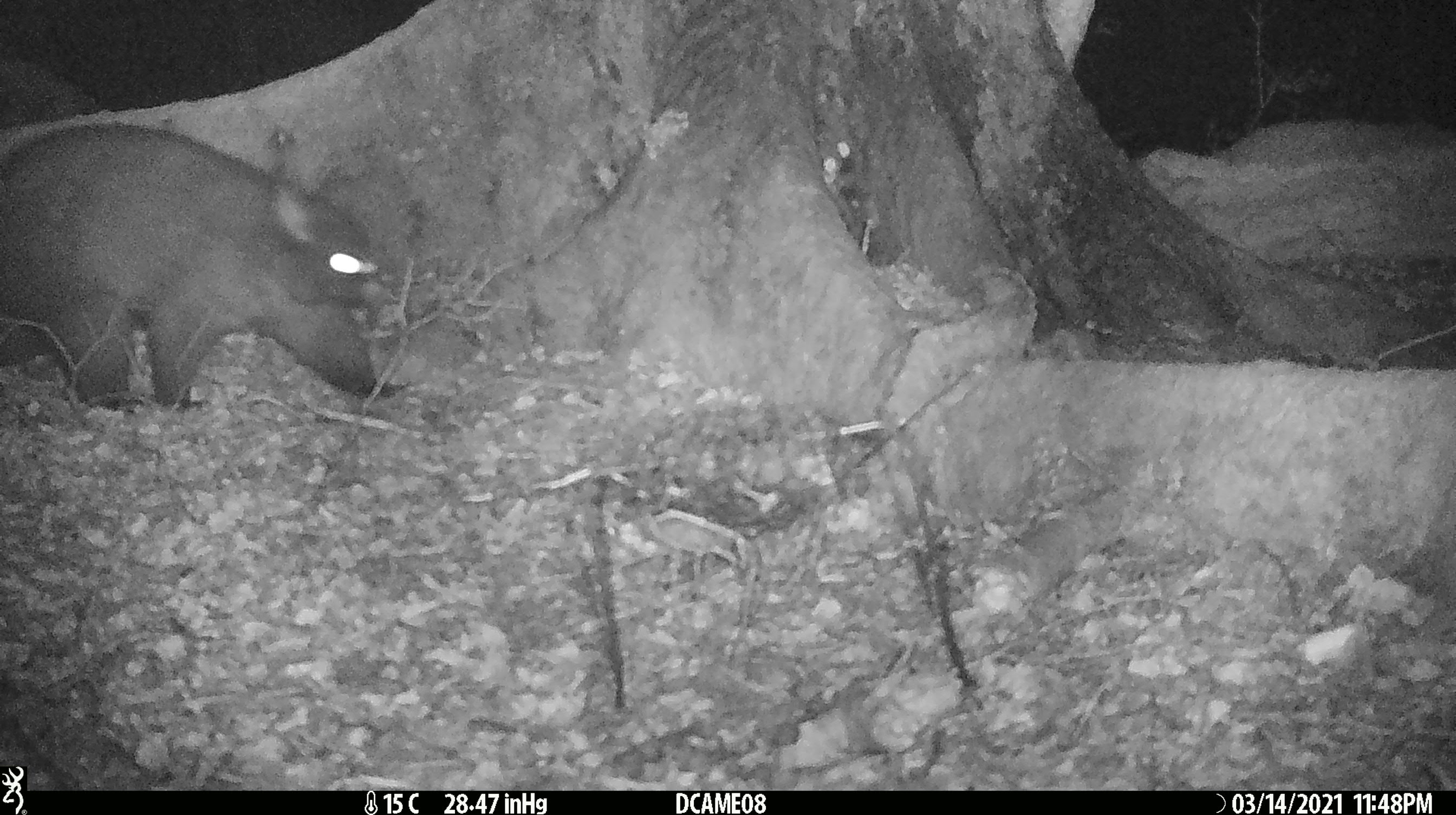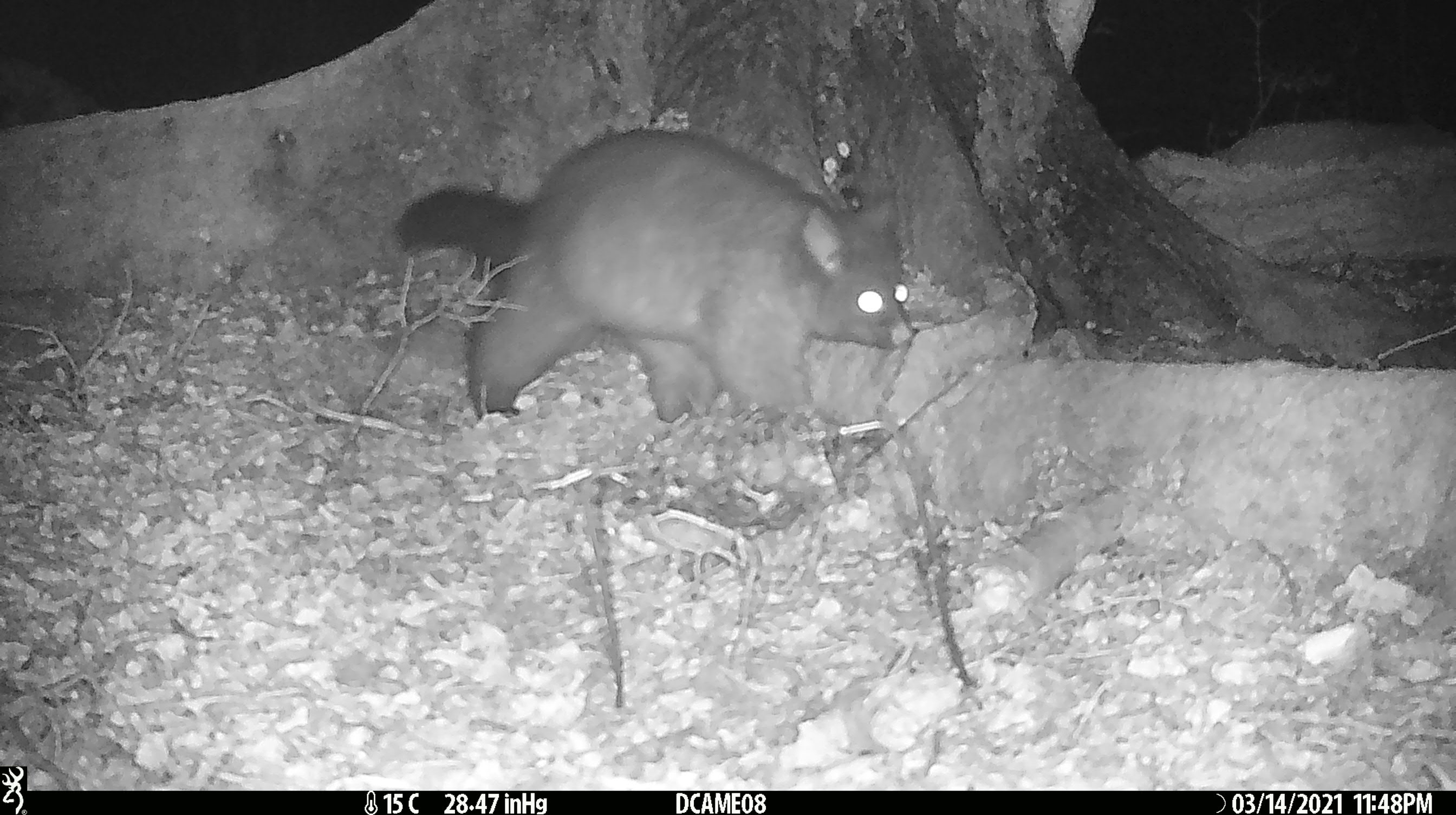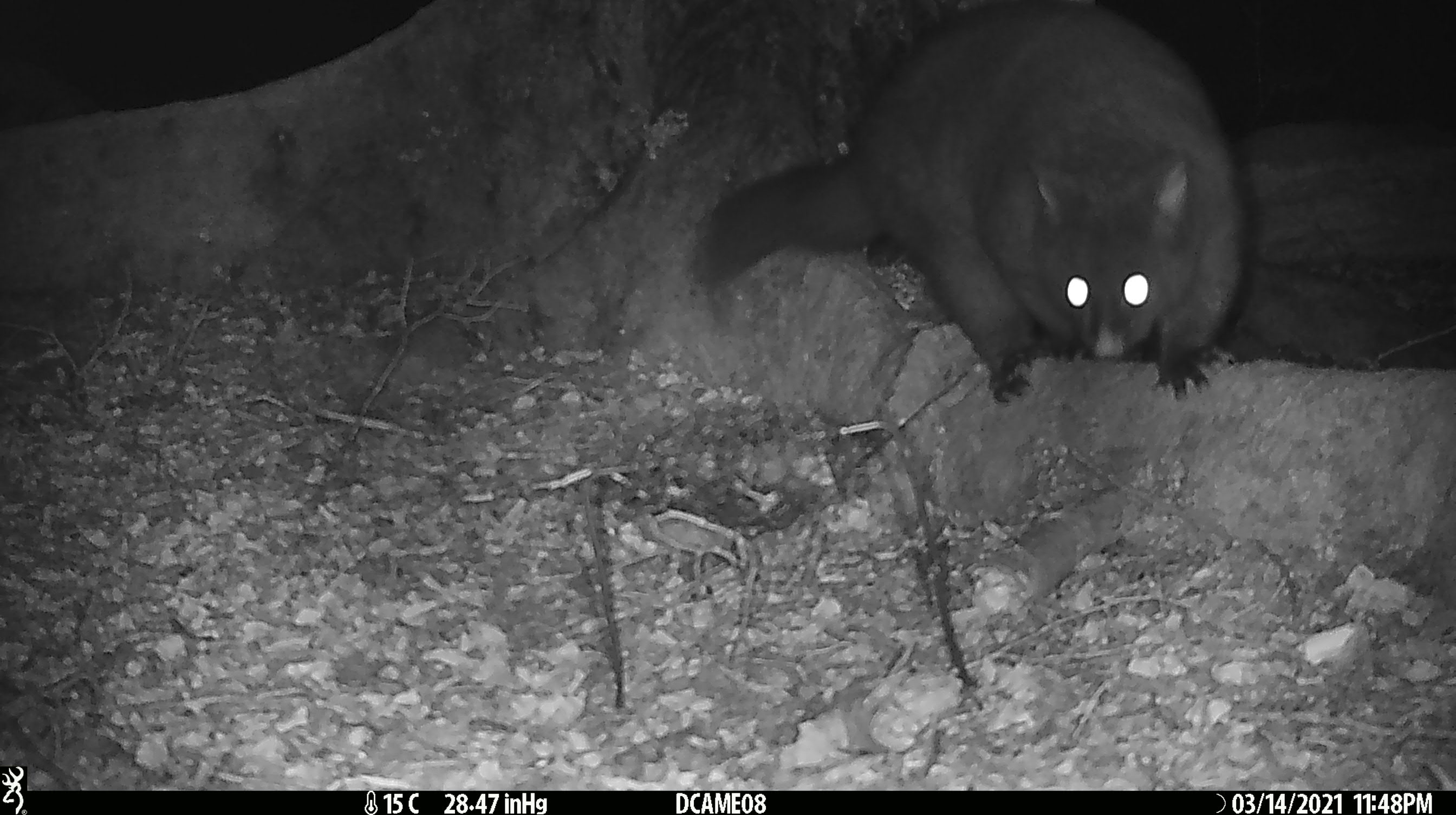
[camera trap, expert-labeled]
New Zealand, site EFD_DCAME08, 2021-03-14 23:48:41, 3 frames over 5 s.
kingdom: Animalia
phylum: Chordata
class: Mammalia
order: Diprotodontia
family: Phalangeridae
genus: Trichosurus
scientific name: Trichosurus vulpecula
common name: common brushtail possum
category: possum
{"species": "possum (common brushtail possum) (Trichosurus vulpecula)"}